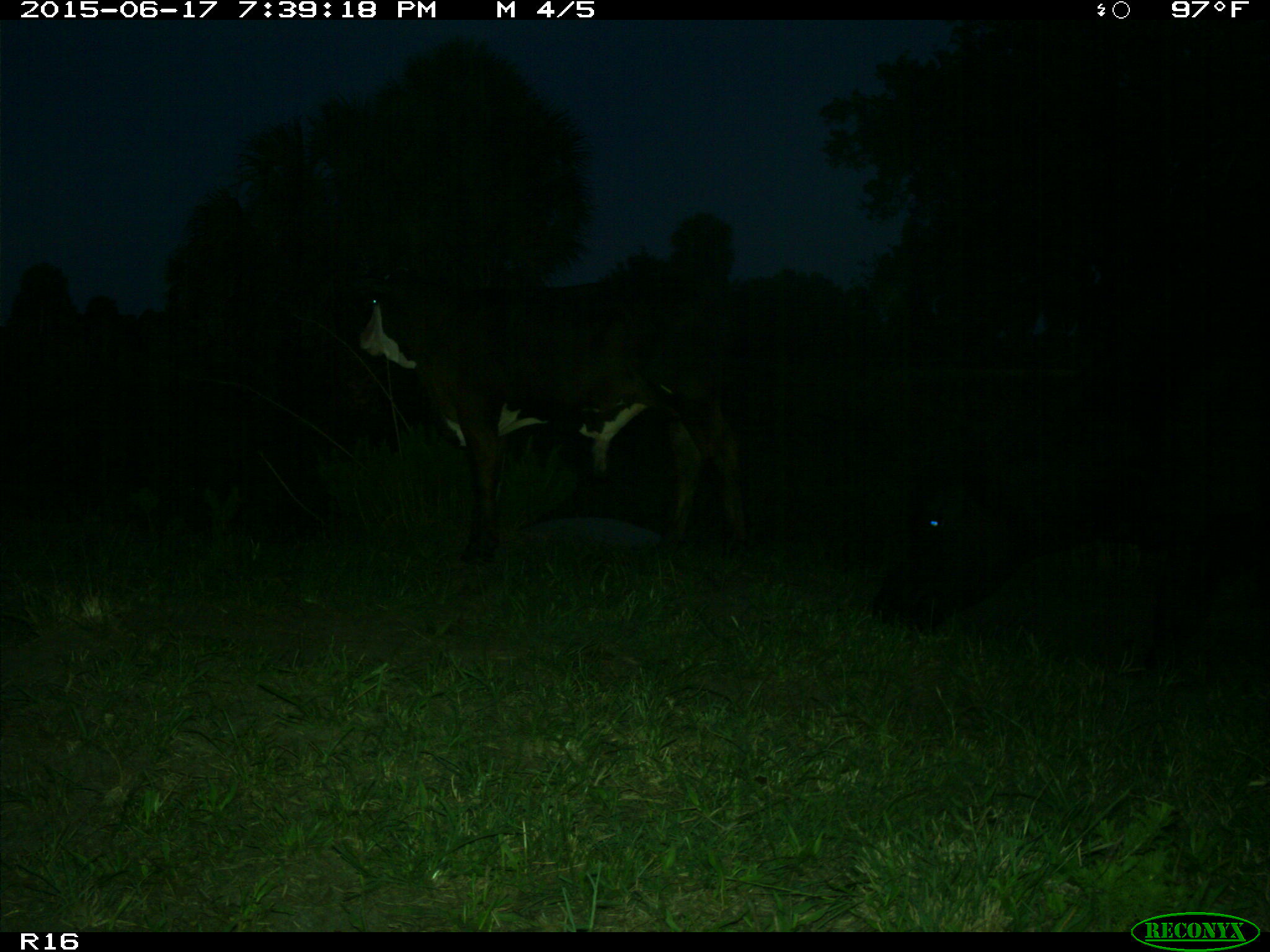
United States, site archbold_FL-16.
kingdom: Animalia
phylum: Chordata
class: Mammalia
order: Artiodactyla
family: Bovidae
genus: Bos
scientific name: Bos taurus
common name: domestic cow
Bos taurus (domestic cow).